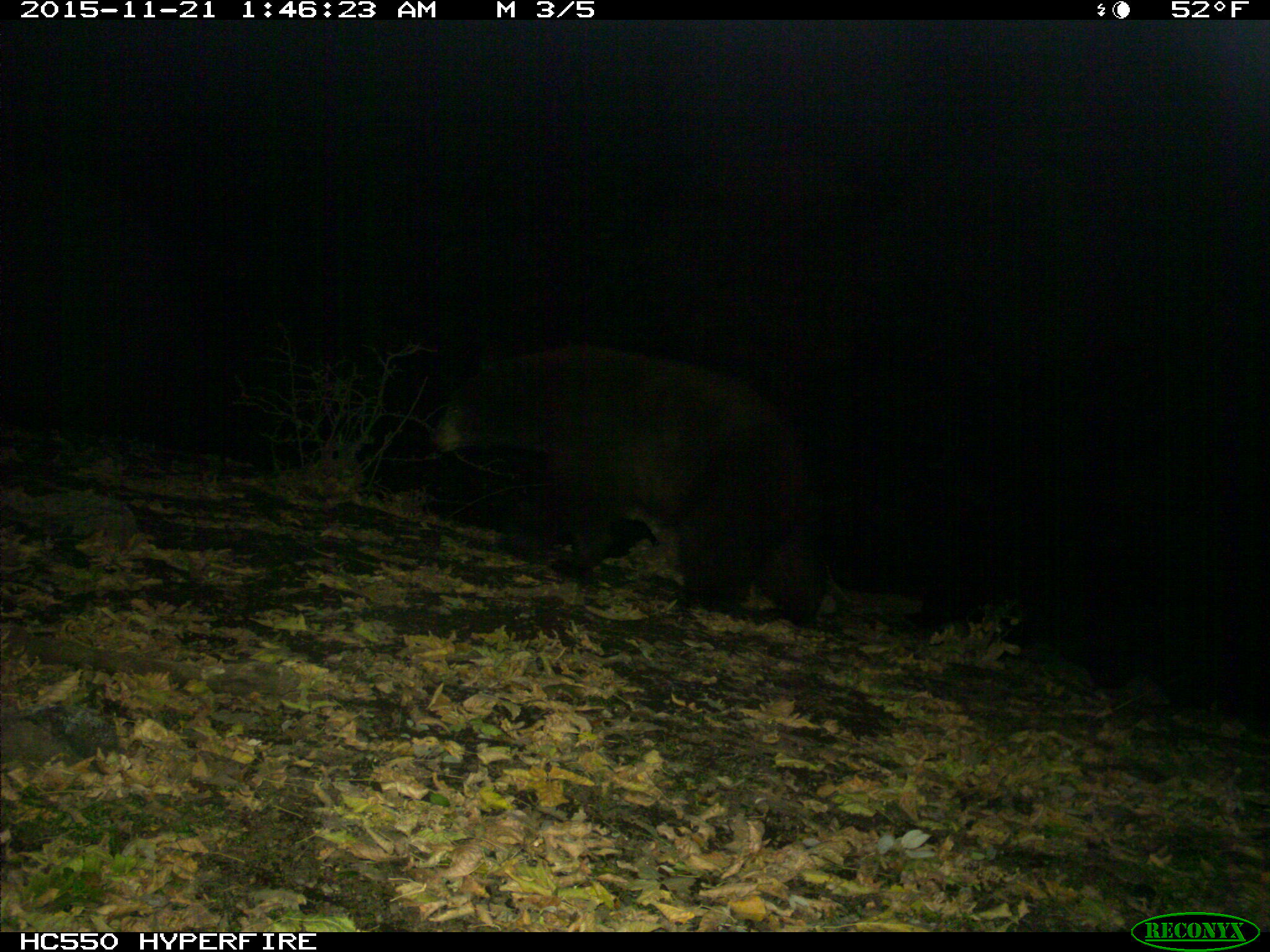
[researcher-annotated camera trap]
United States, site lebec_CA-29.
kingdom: Animalia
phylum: Chordata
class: Mammalia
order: Carnivora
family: Ursidae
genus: Ursus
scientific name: Ursus americanus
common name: american black bear